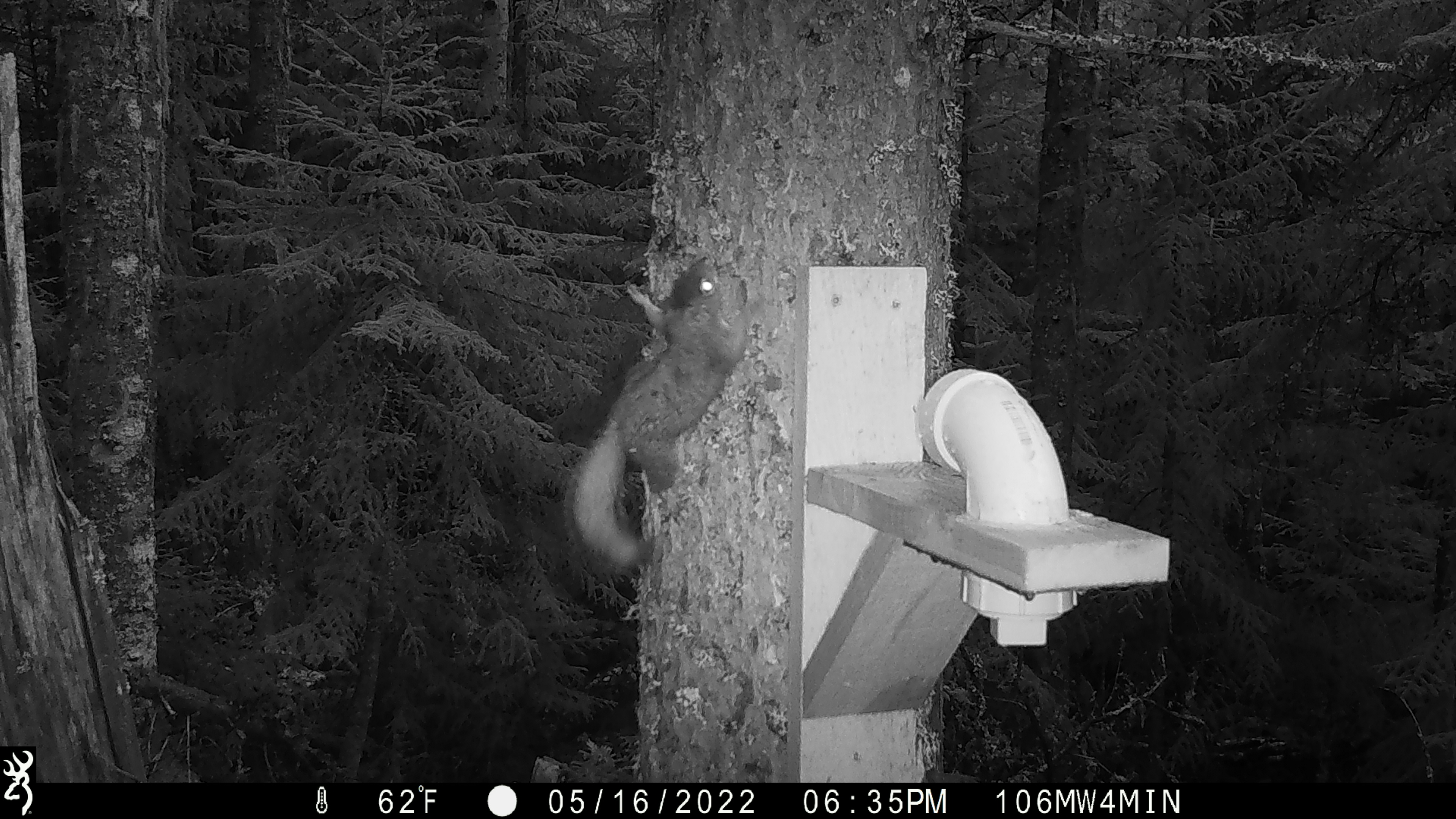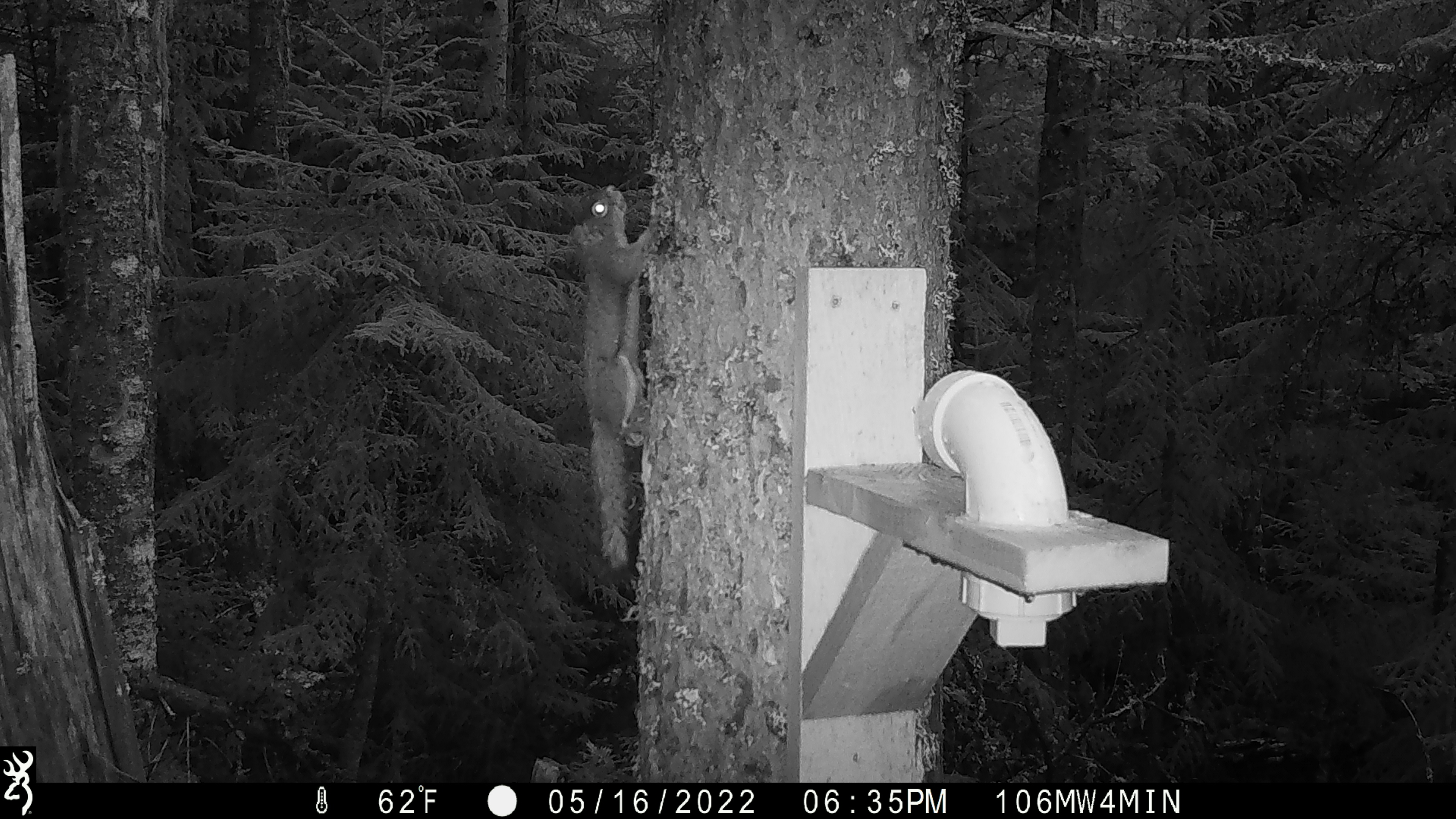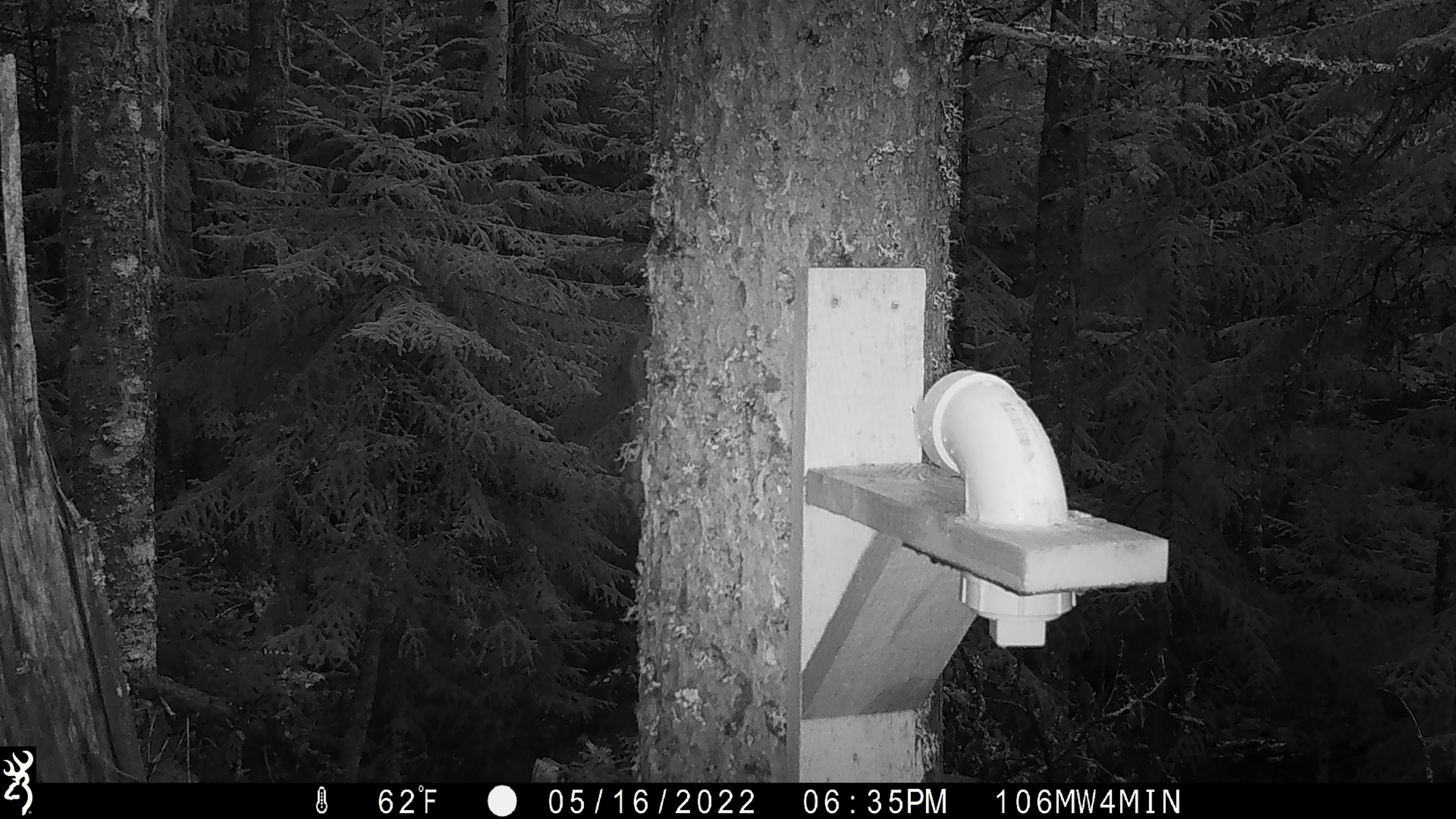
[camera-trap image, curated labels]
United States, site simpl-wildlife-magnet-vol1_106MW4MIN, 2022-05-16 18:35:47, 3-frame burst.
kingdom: Animalia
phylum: Chordata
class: Mammalia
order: Rodentia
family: Sciuridae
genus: Tamiasciurus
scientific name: Tamiasciurus hudsonicus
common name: red squirrel